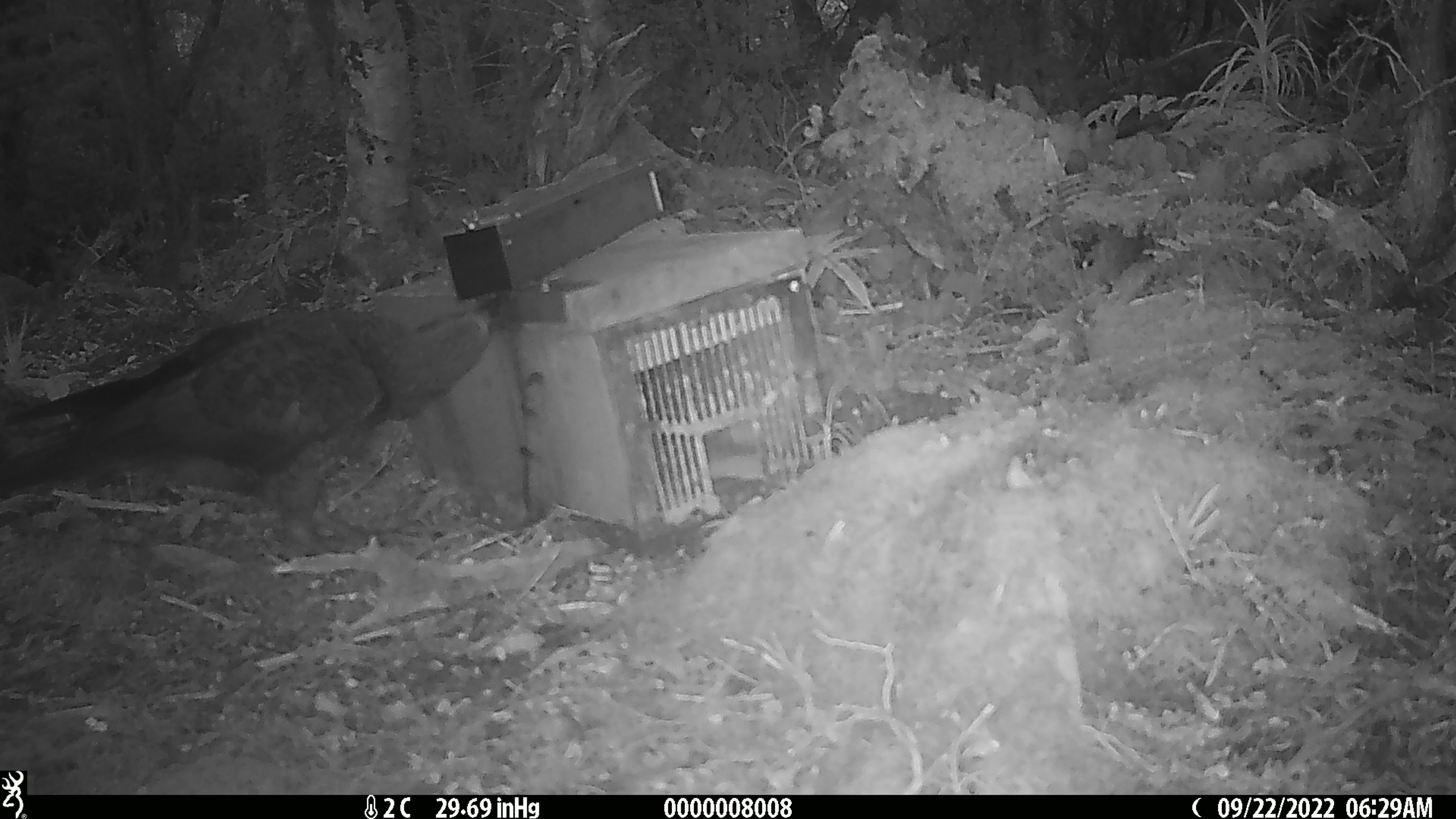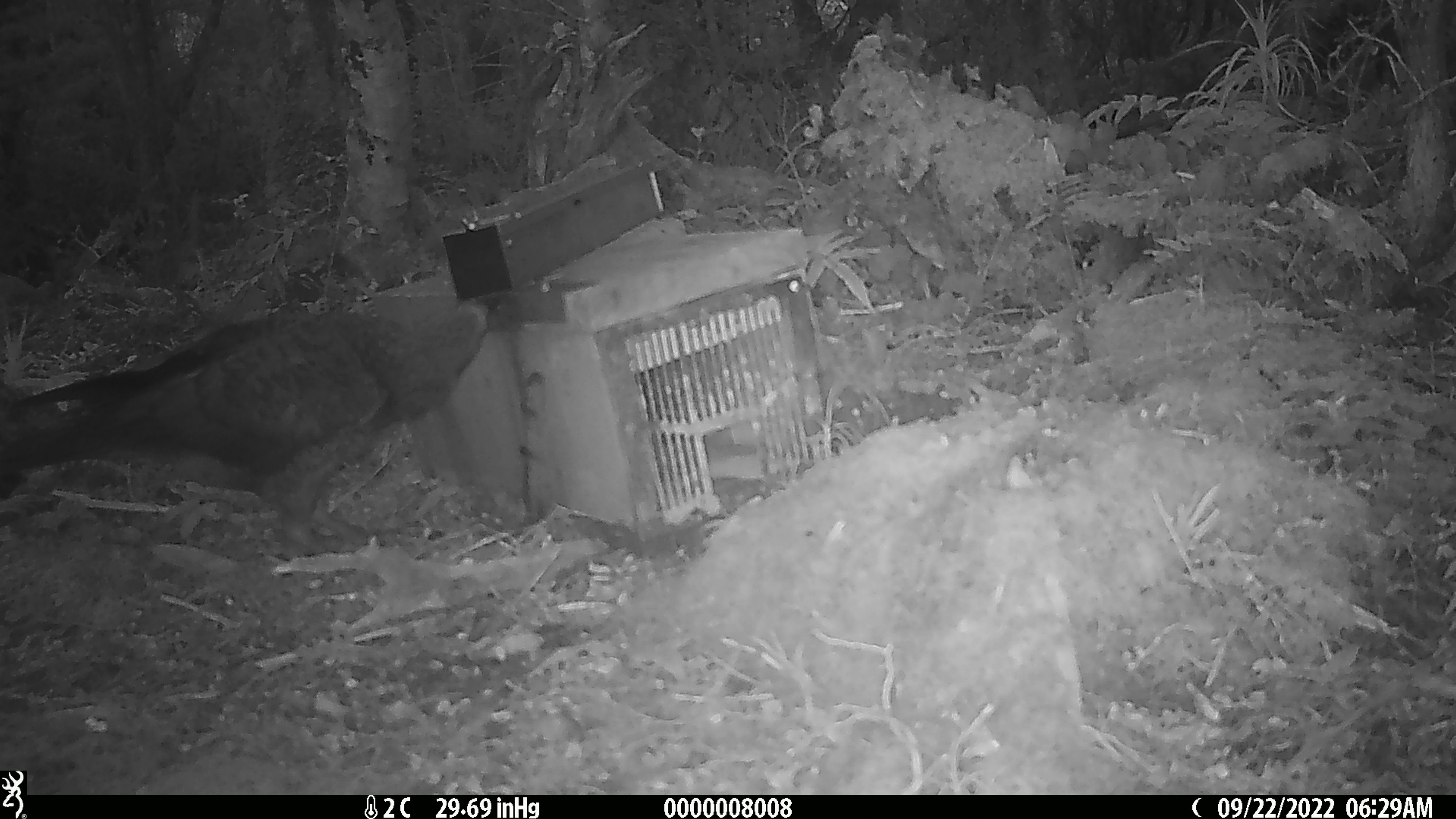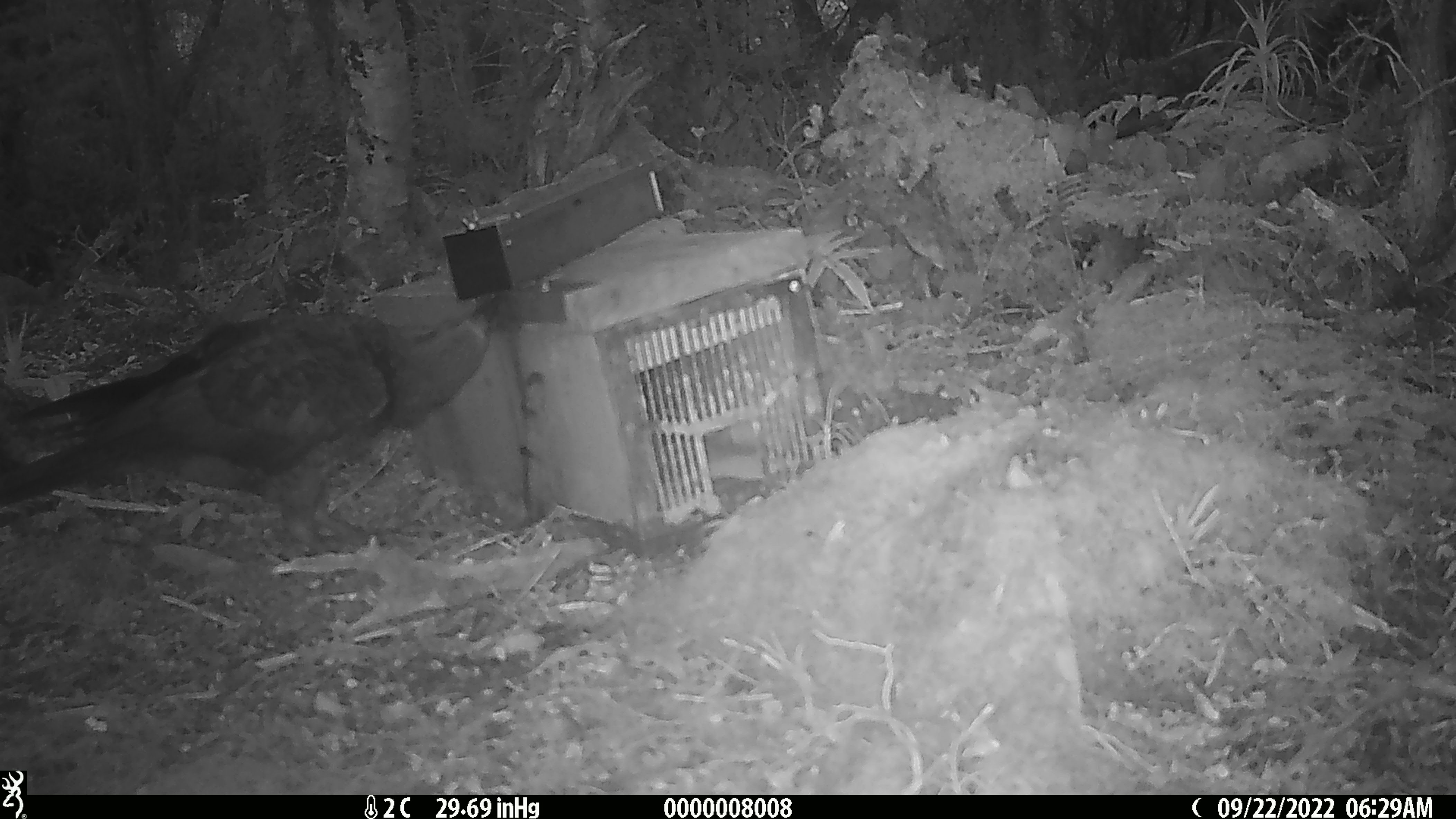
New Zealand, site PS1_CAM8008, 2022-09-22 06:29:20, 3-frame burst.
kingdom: Animalia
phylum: Chordata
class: Aves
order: Psittaciformes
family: Strigopidae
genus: Nestor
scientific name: Nestor notabilis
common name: kea